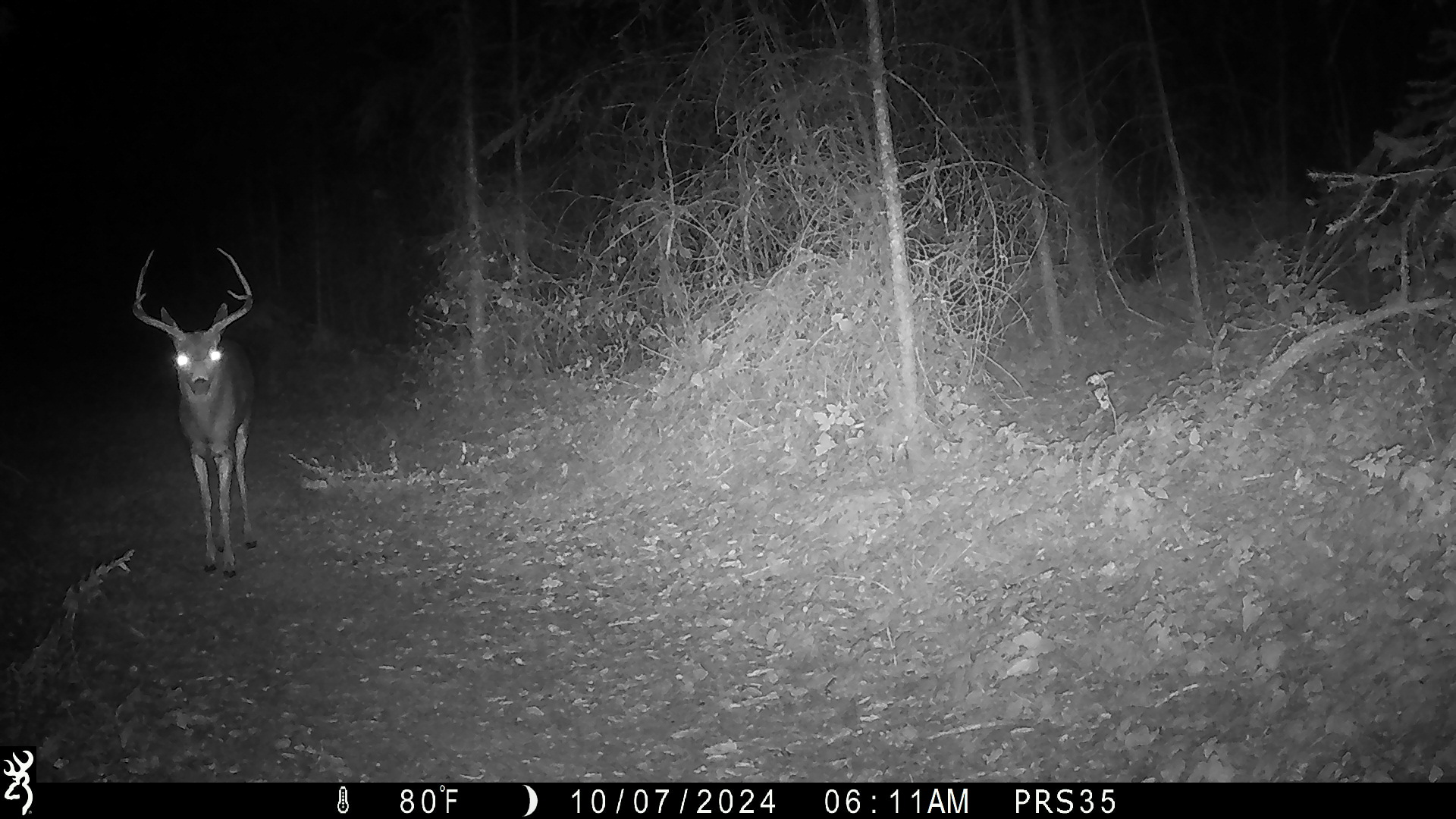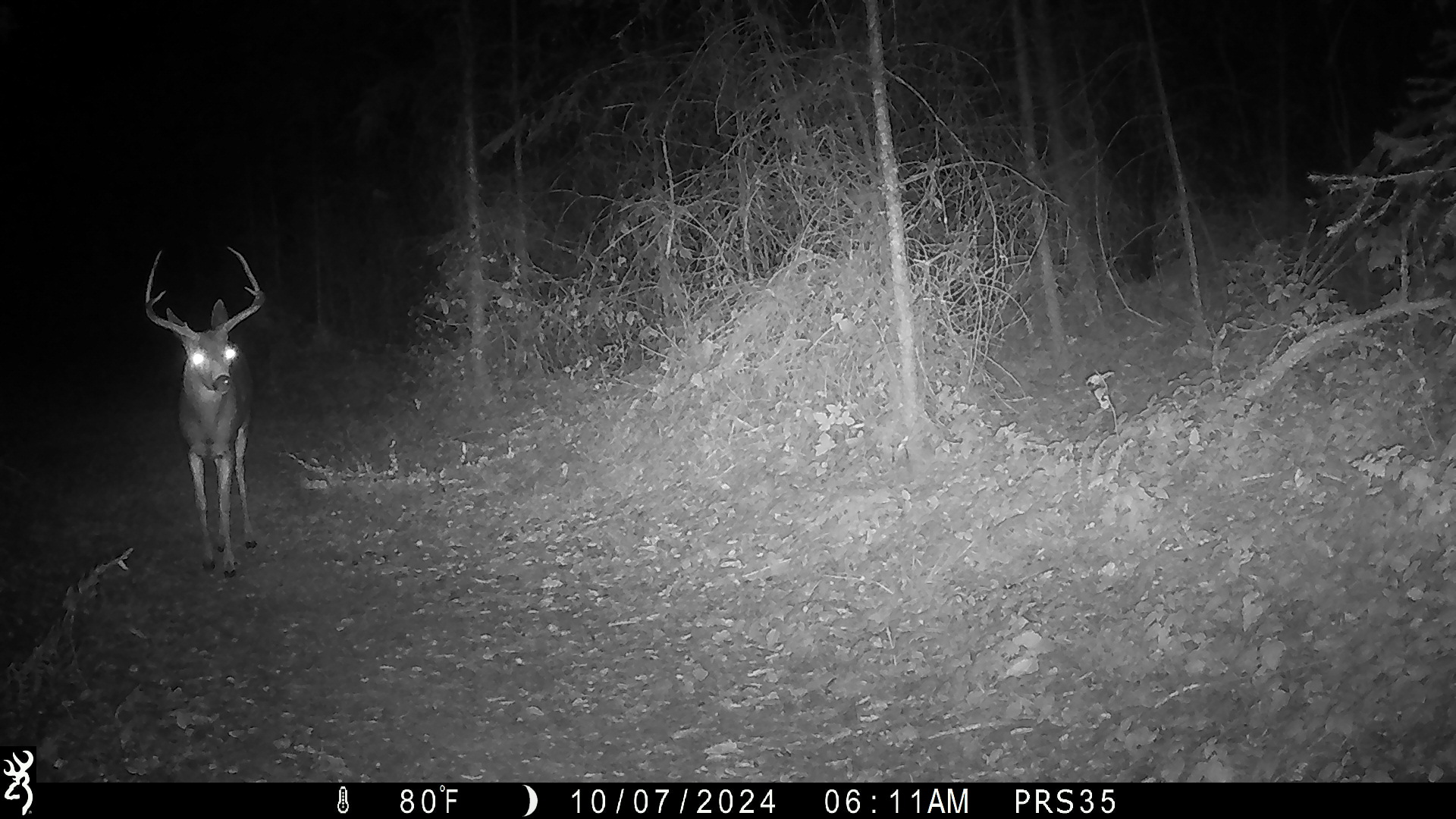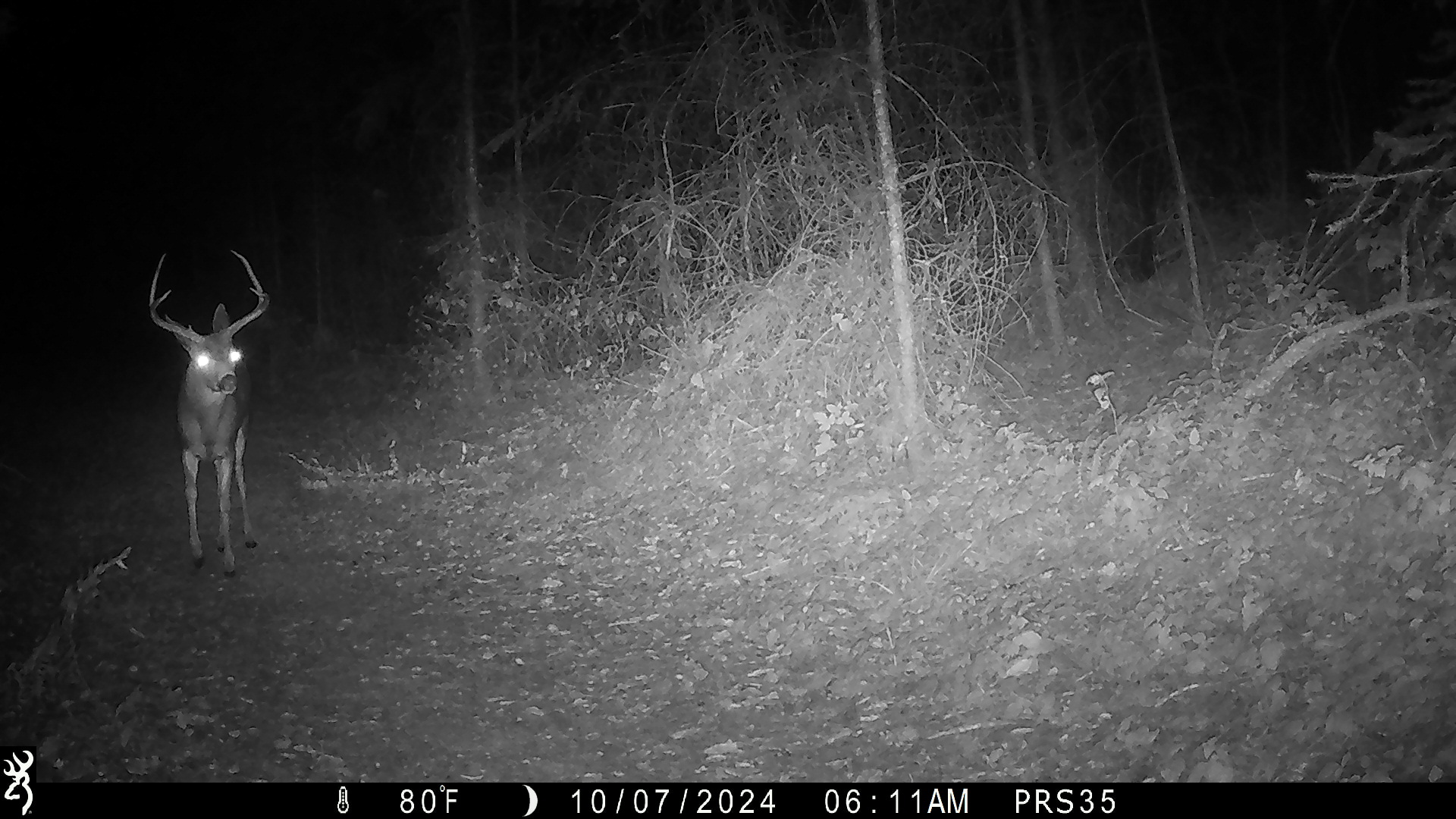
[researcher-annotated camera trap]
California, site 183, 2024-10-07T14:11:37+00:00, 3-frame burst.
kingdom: Animalia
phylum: Chordata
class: Mammalia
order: Artiodactyla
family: Cervidae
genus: Odocoileus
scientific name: Odocoileus hemionus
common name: mule deer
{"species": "mule deer (Odocoileus hemionus)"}